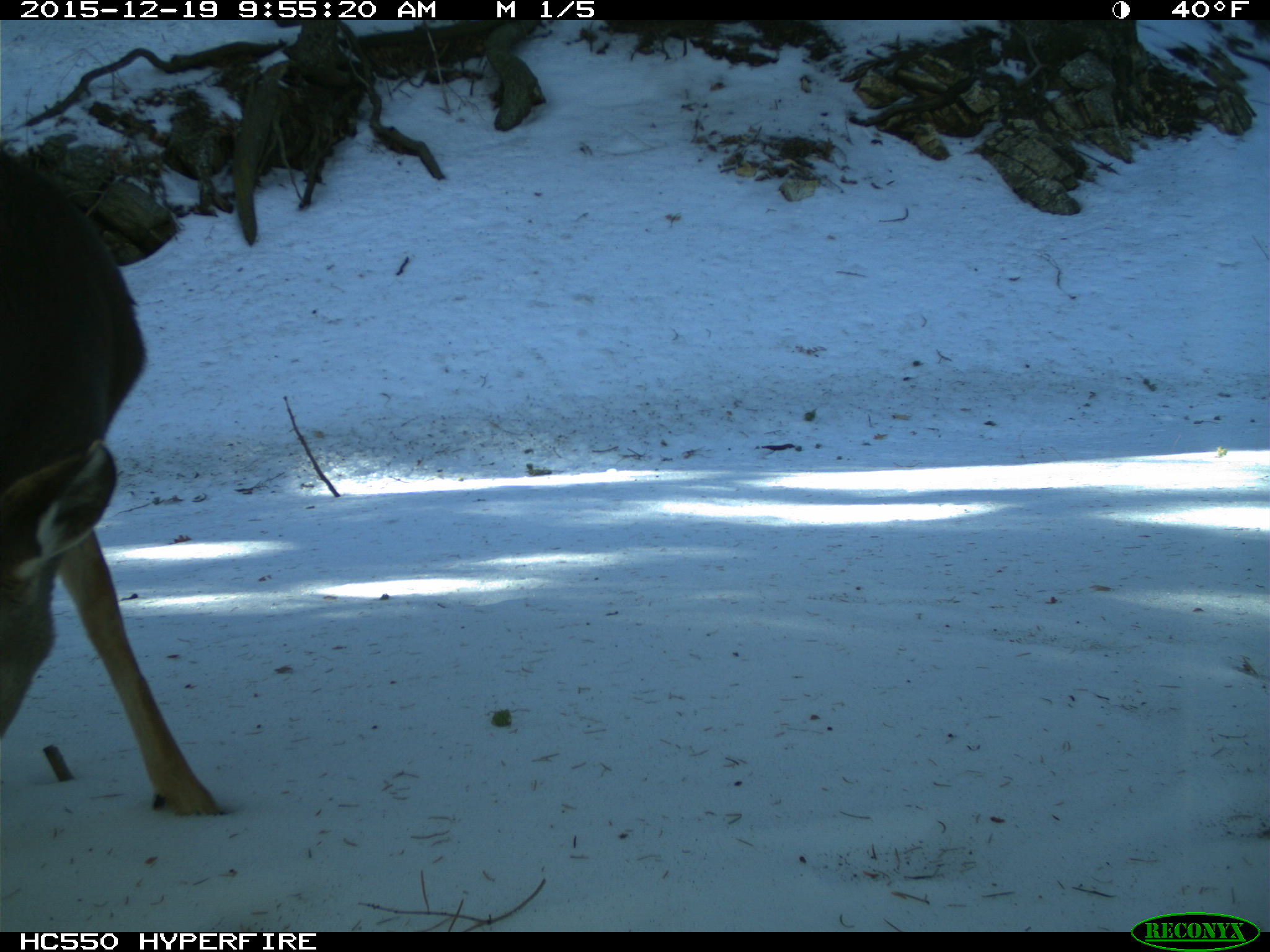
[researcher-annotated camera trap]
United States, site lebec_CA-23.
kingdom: Animalia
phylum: Chordata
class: Mammalia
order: Artiodactyla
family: Cervidae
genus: Odocoileus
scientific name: Odocoileus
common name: deer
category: unidentified deer